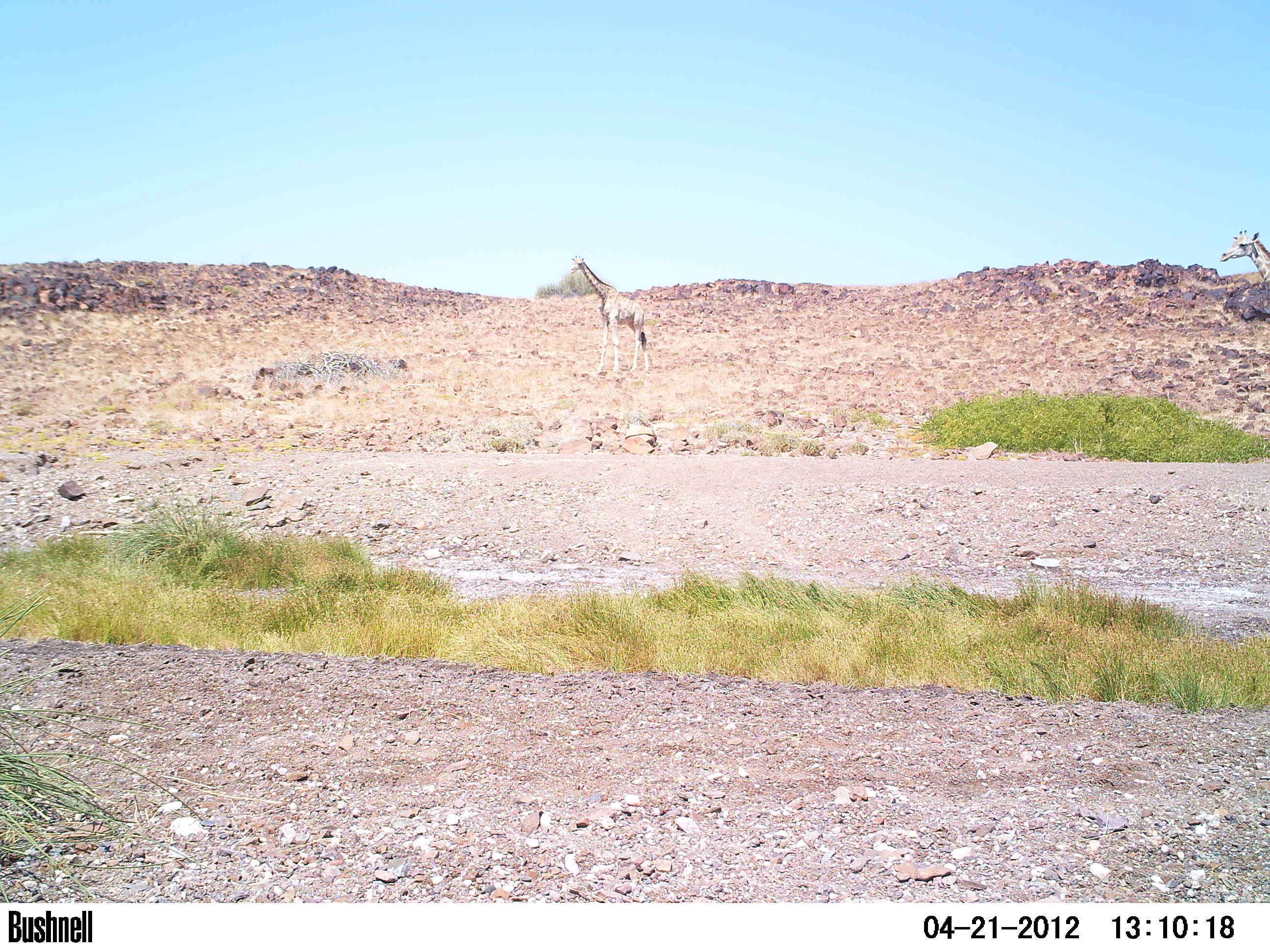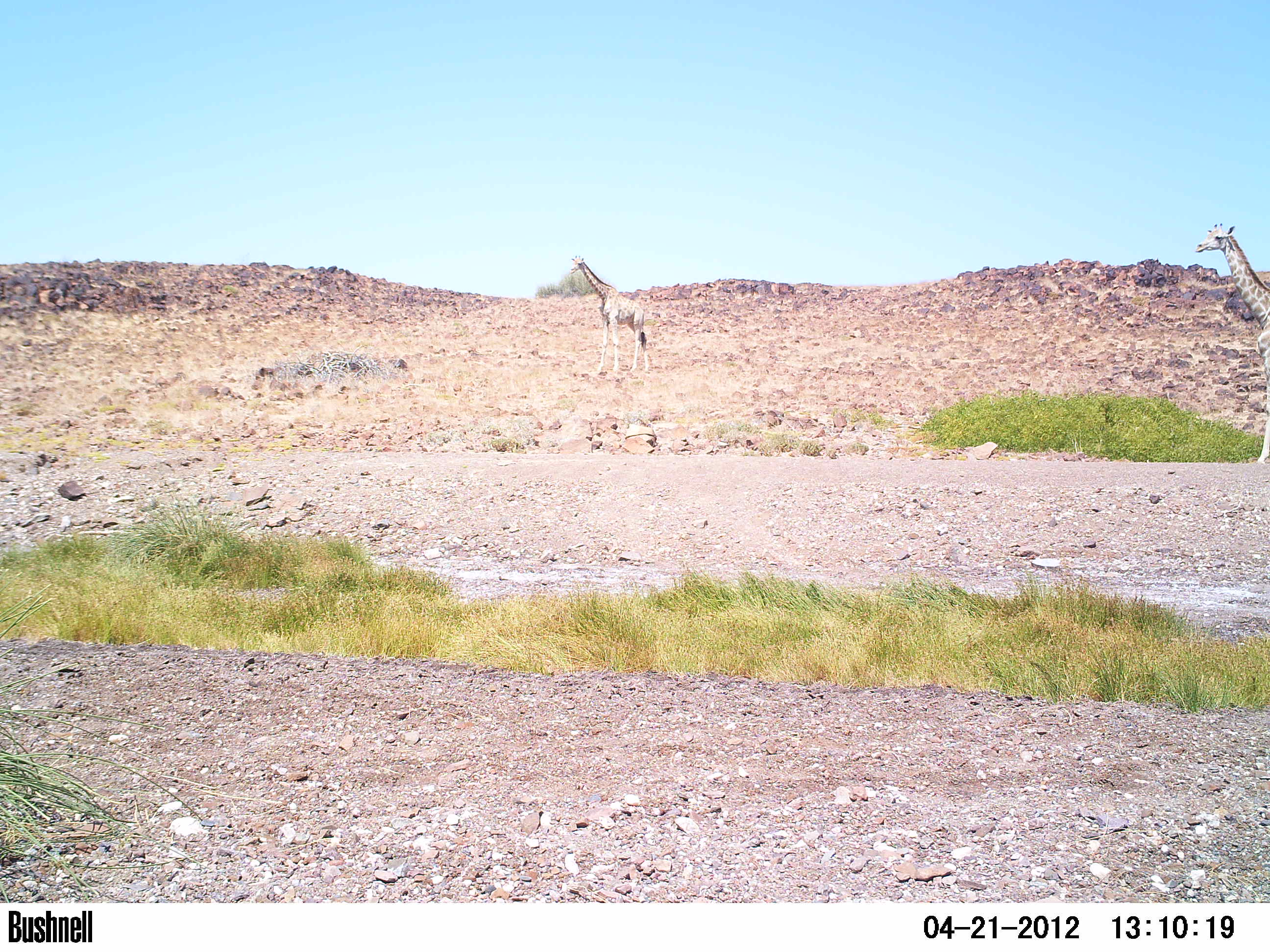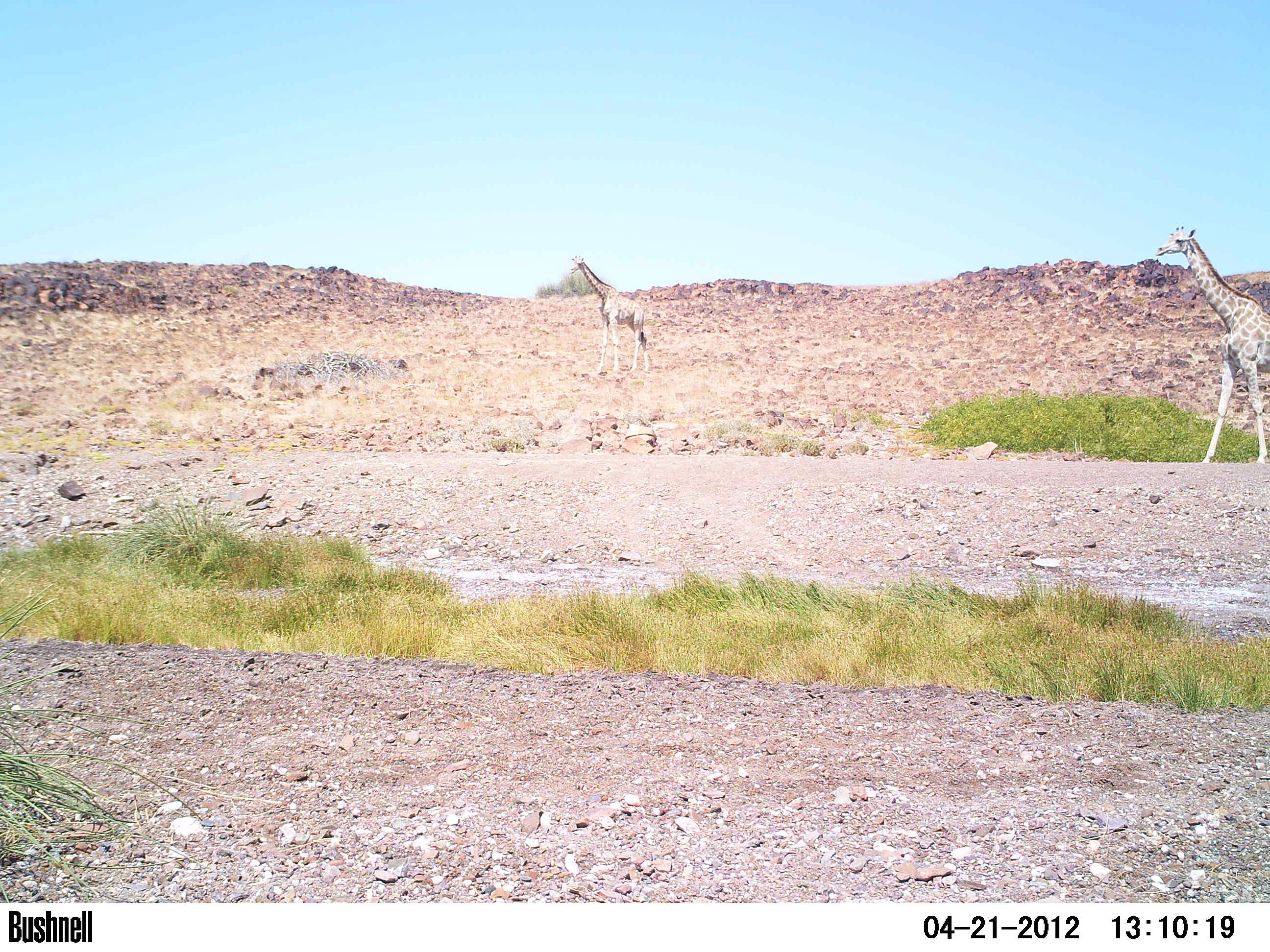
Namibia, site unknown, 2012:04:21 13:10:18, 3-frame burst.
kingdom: Animalia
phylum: Chordata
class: Mammalia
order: Artiodactyla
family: Giraffidae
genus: Giraffa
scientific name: Giraffa camelopardalis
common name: giraffe